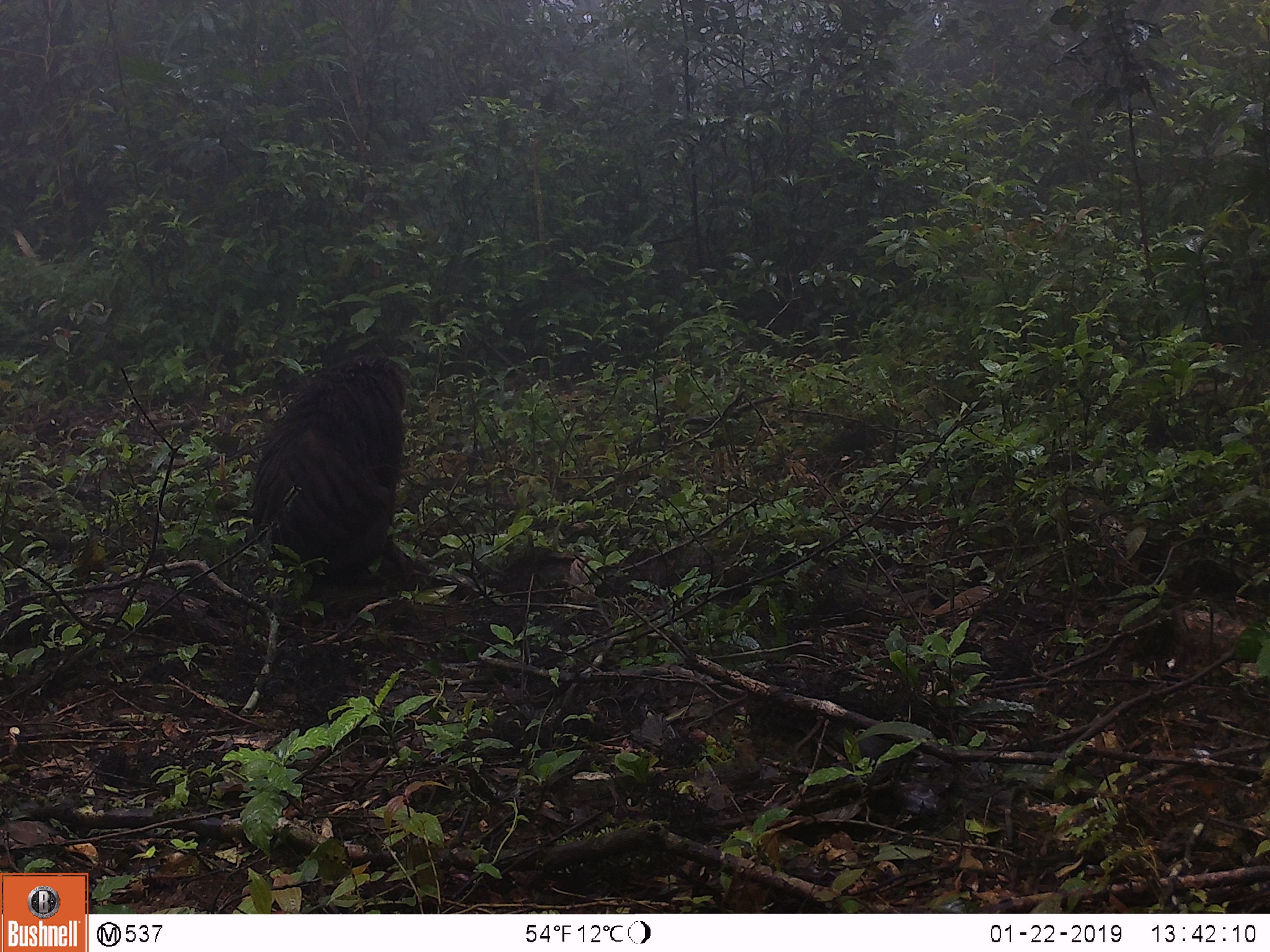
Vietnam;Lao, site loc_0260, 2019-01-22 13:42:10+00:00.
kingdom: Animalia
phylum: Chordata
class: Mammalia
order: Primates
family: Cercopithecidae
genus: Macaca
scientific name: Macaca arctoides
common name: stump-tailed macaque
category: stump tailed macaque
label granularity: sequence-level